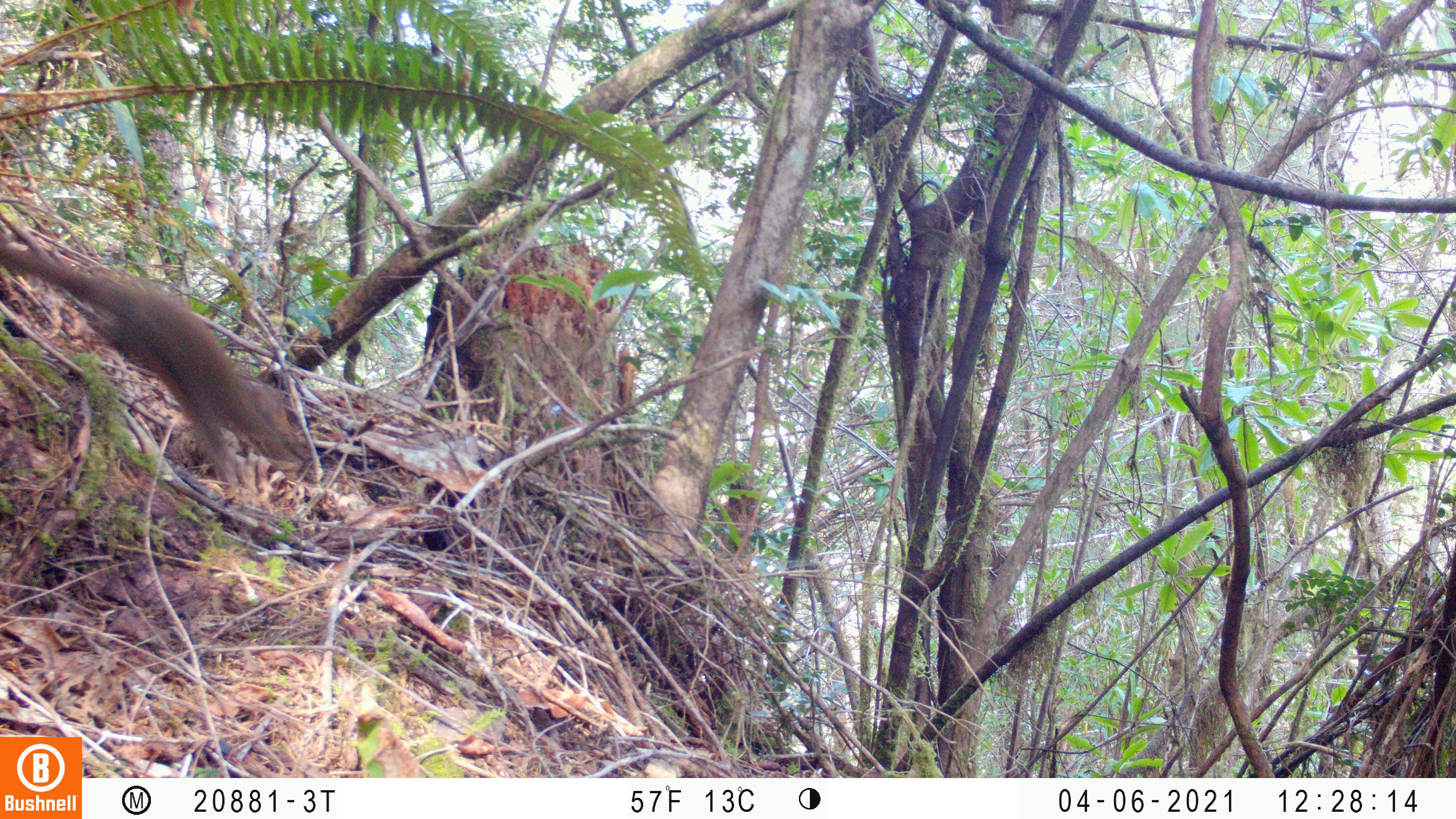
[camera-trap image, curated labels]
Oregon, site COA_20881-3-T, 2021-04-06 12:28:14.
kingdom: Animalia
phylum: Chordata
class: Mammalia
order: Rodentia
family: Sciuridae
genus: Tamiasciurus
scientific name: Tamiasciurus douglasii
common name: douglas squirrel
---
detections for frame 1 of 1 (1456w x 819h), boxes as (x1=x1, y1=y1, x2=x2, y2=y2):
douglas squirrel: (x1=0, y1=217, x2=329, y2=537)